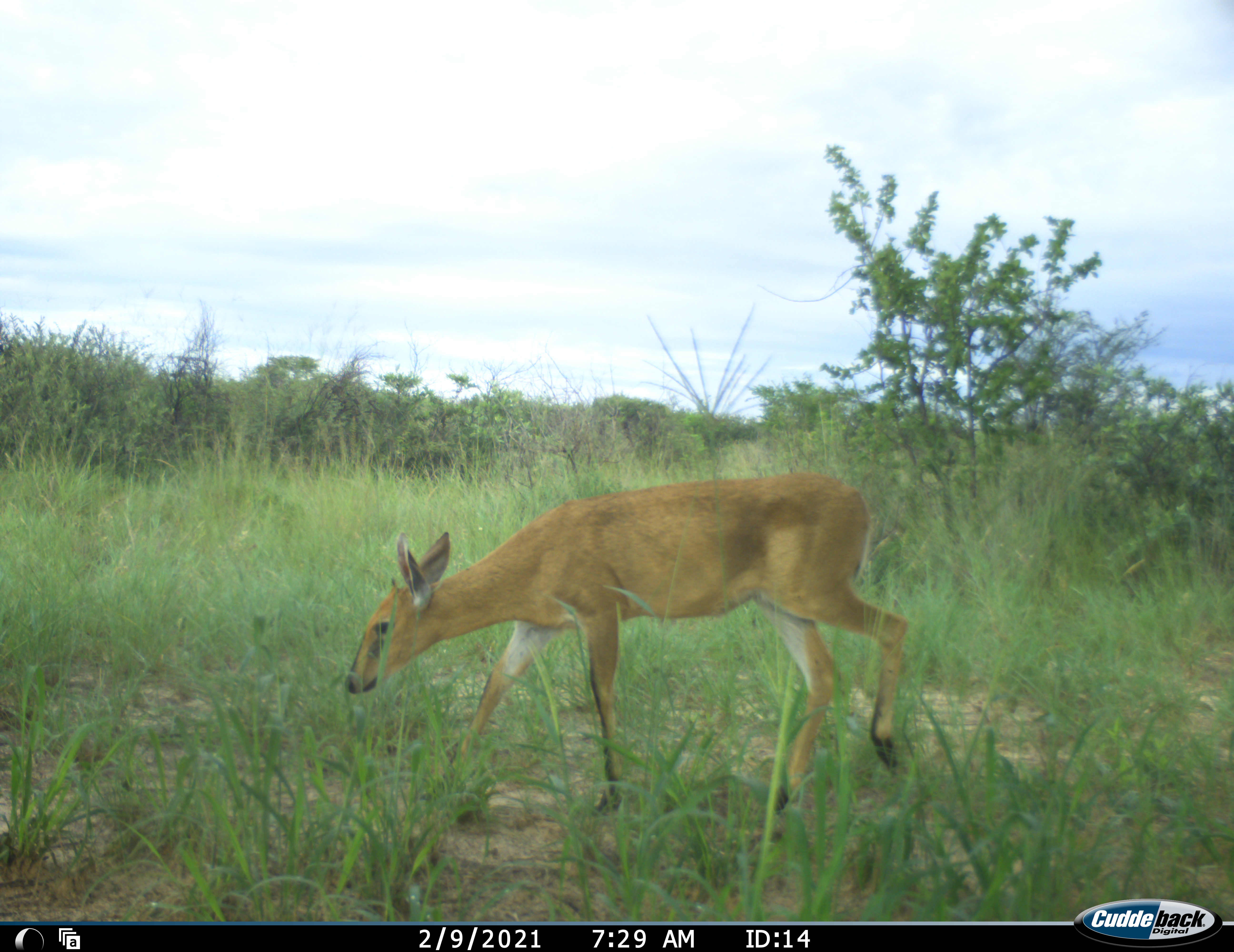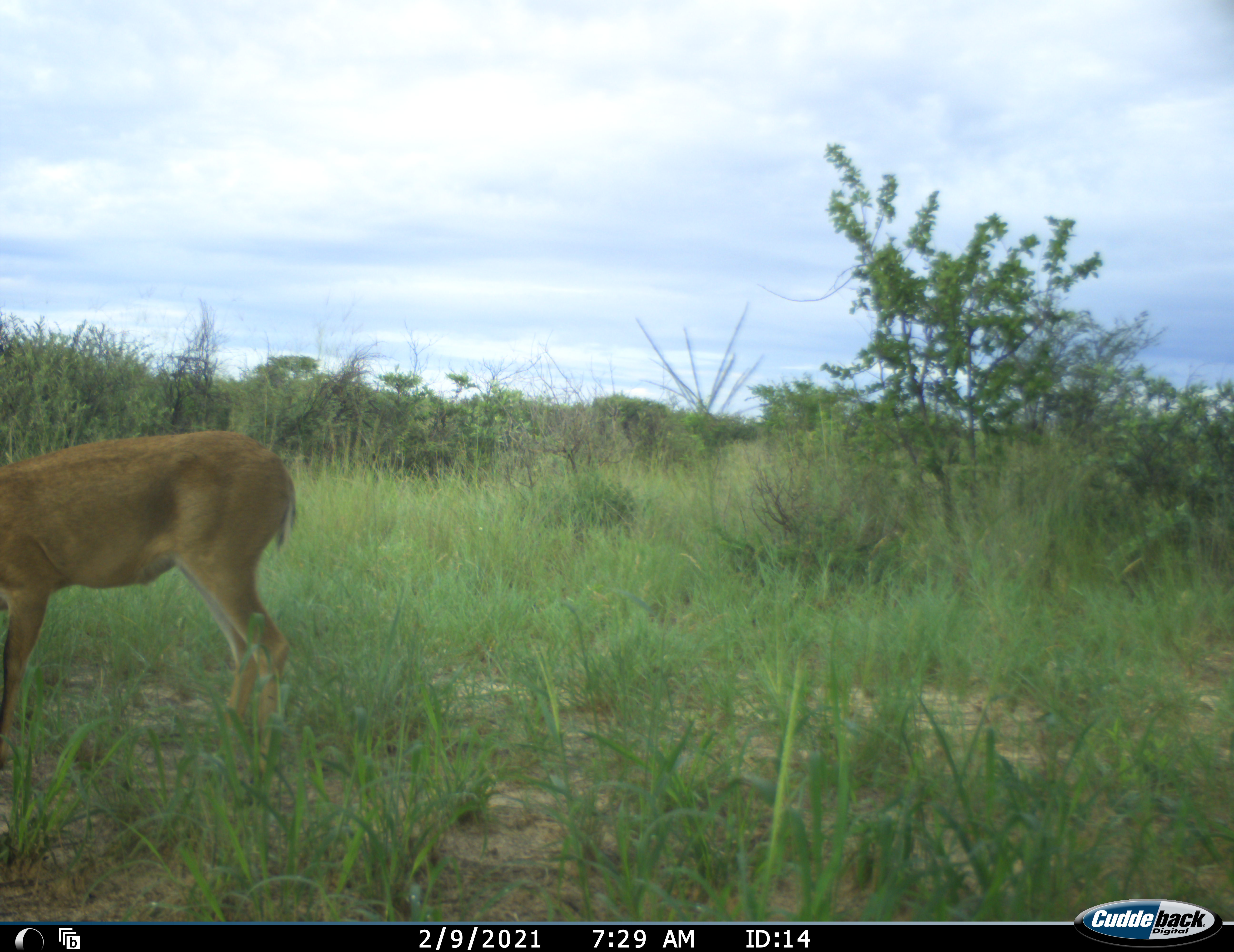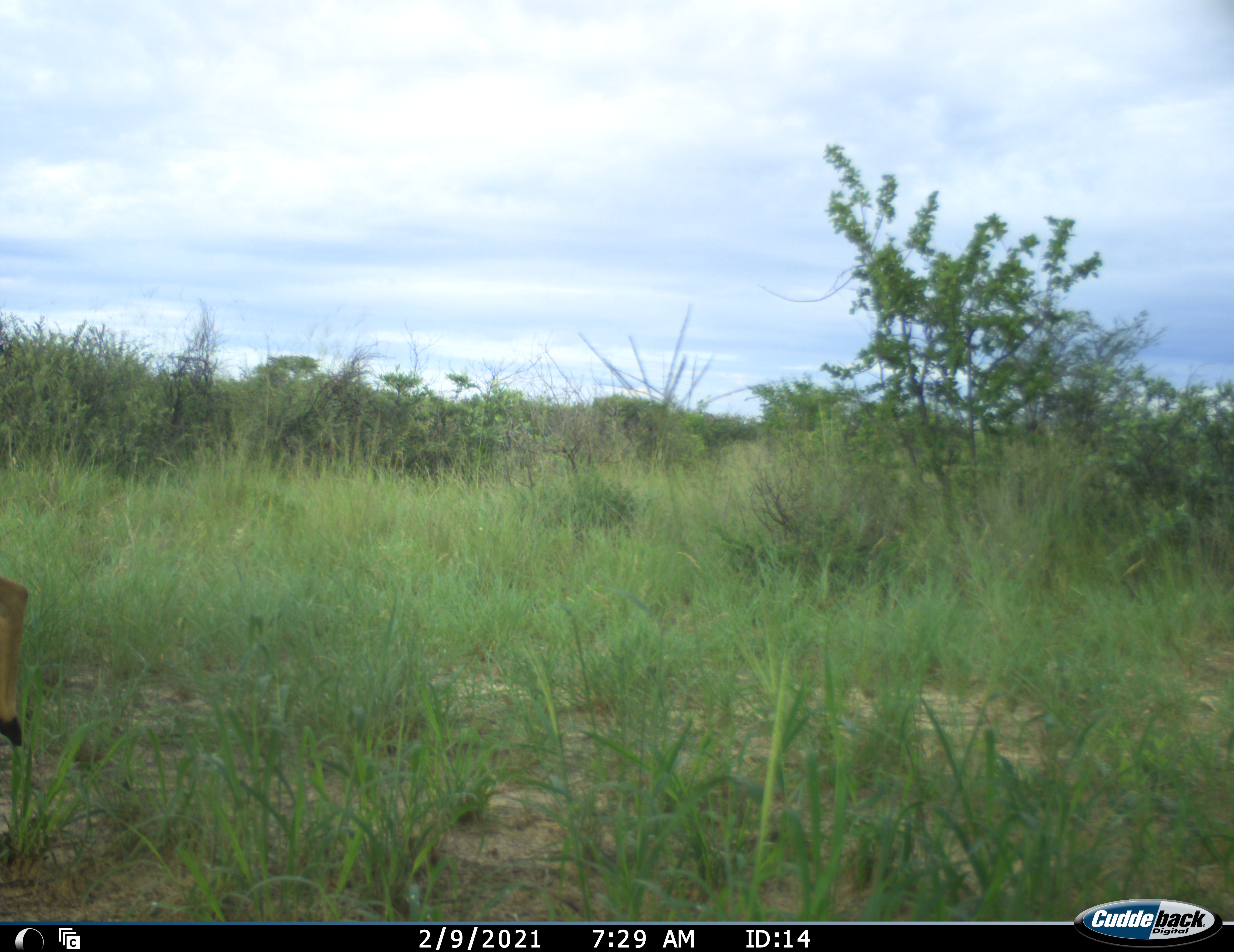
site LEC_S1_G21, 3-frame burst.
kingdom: Animalia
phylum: Chordata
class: Mammalia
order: Artiodactyla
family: Bovidae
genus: Sylvicapra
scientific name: Sylvicapra grimmia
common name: common duiker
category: duikercommongrey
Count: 1.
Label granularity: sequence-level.